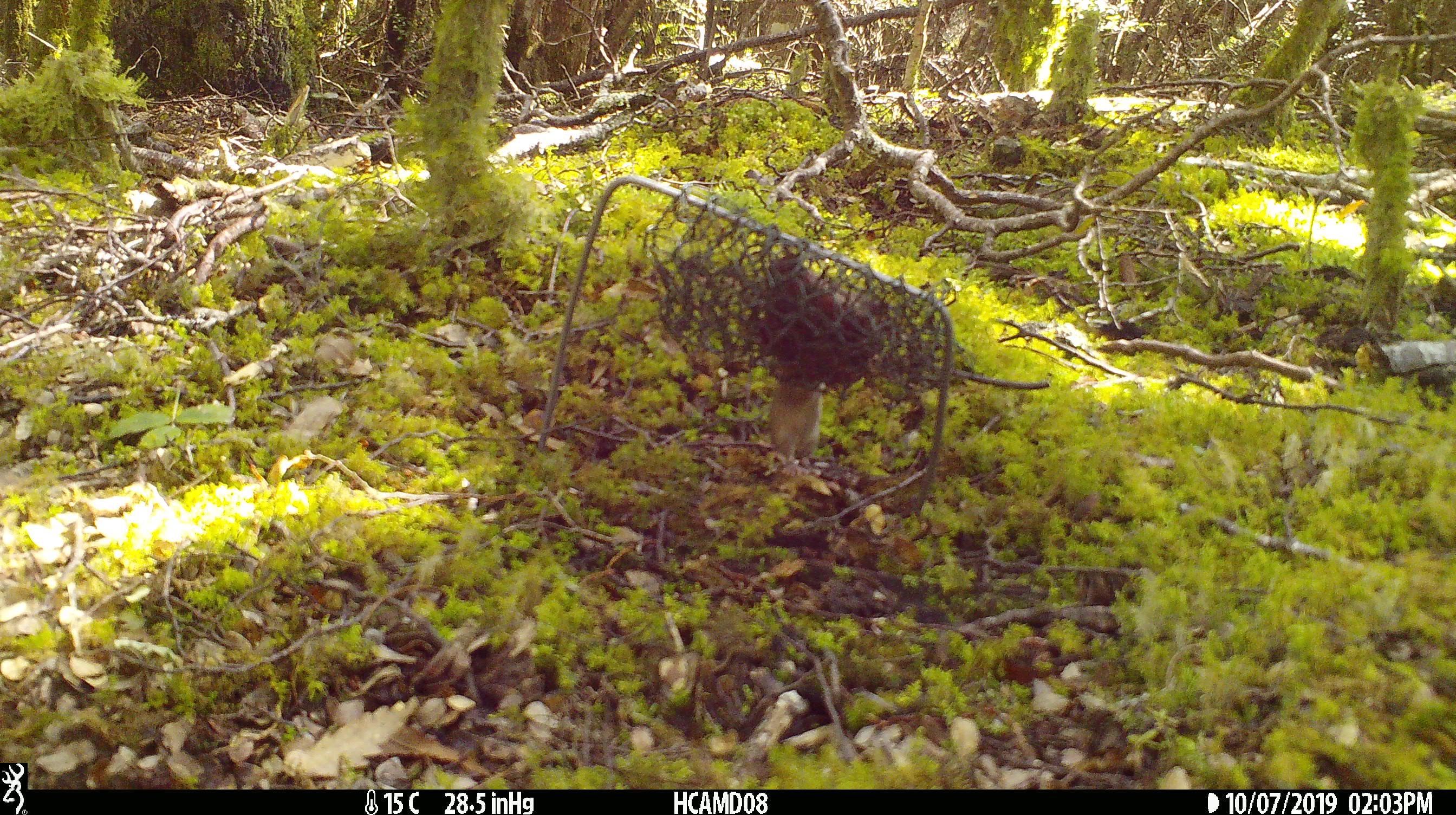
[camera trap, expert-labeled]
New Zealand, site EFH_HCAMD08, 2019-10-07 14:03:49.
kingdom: Animalia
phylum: Chordata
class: Mammalia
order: Rodentia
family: Muridae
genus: Mus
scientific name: Mus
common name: mouse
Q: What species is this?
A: Mouse (Mus).